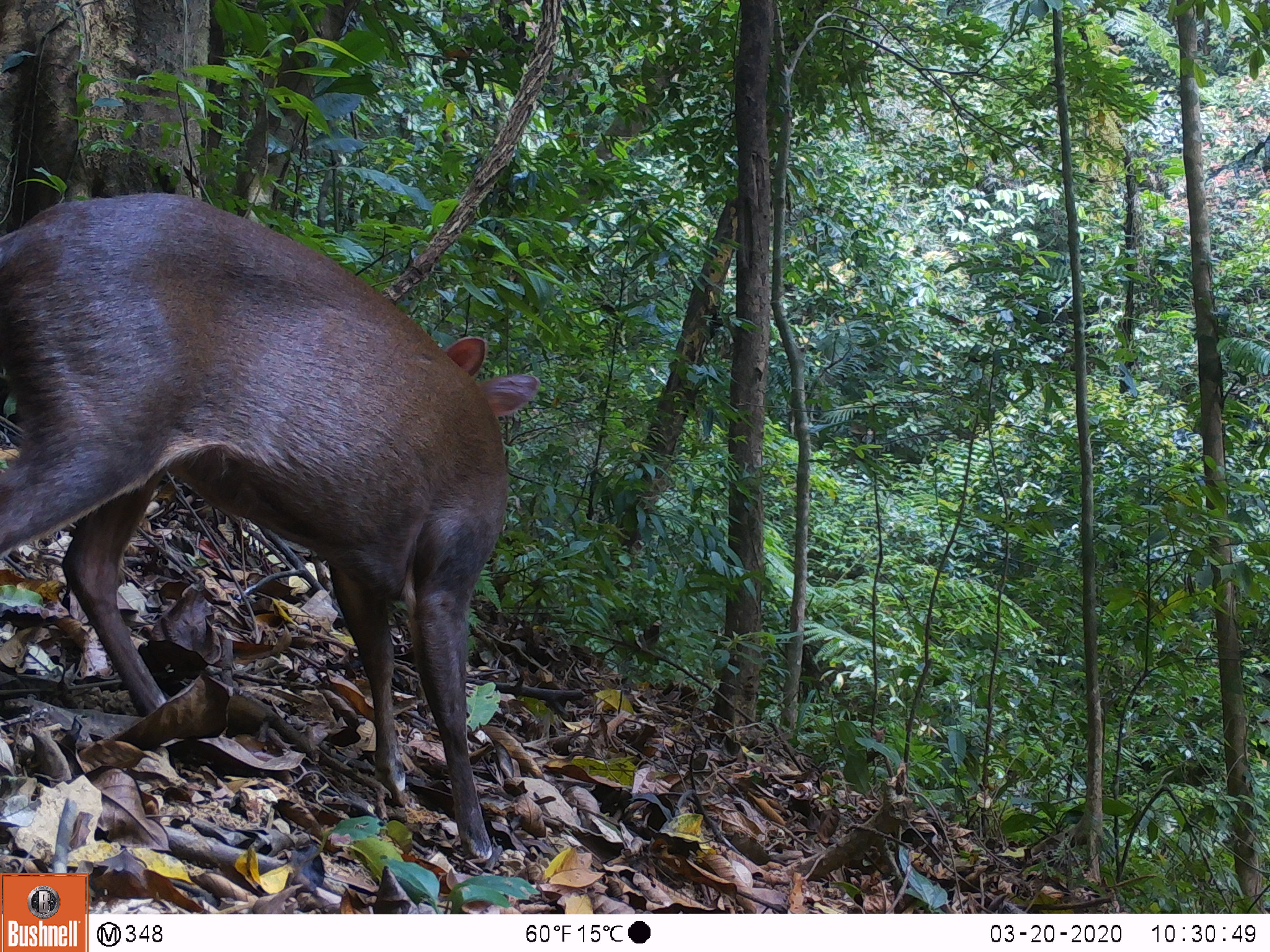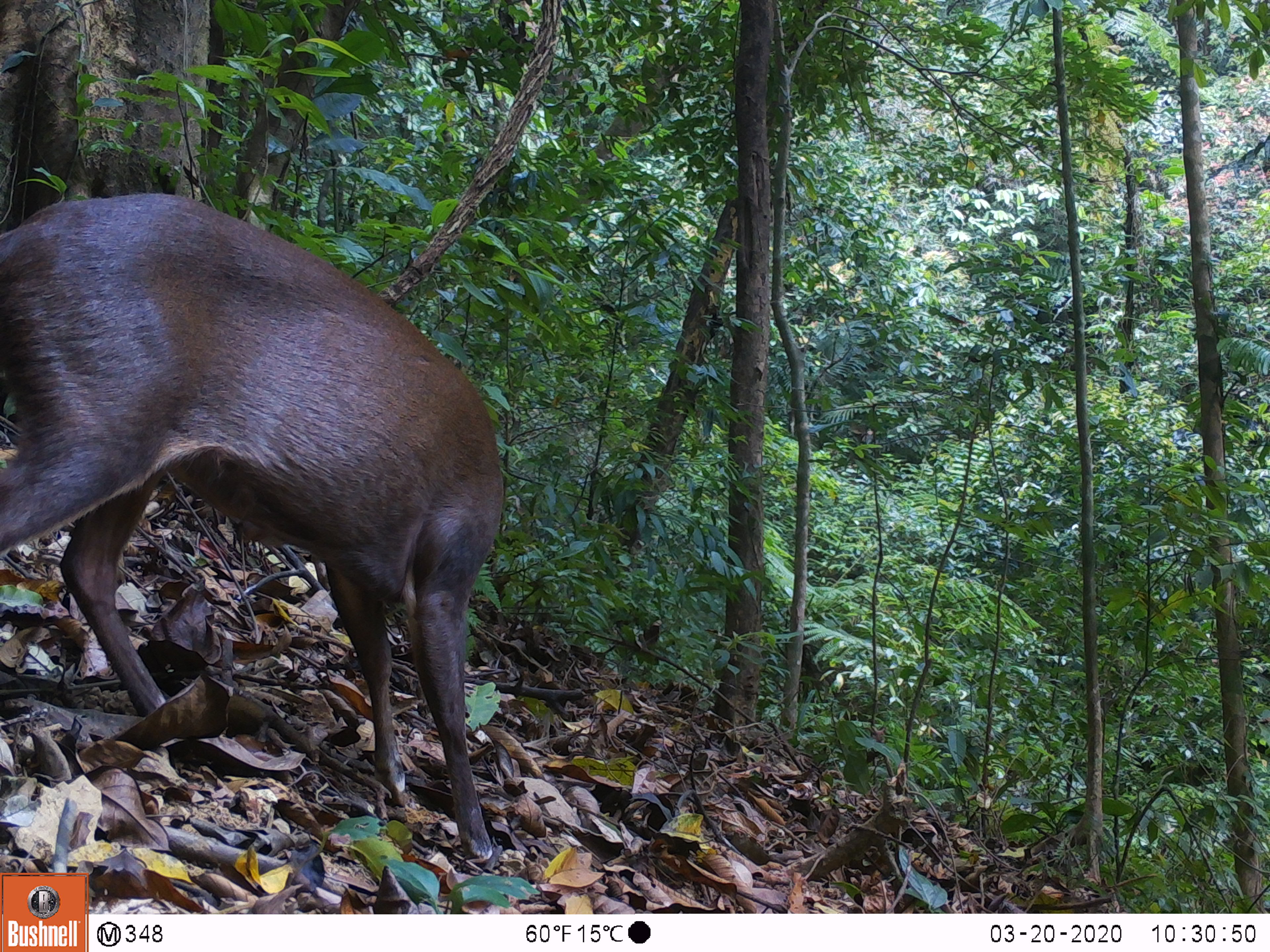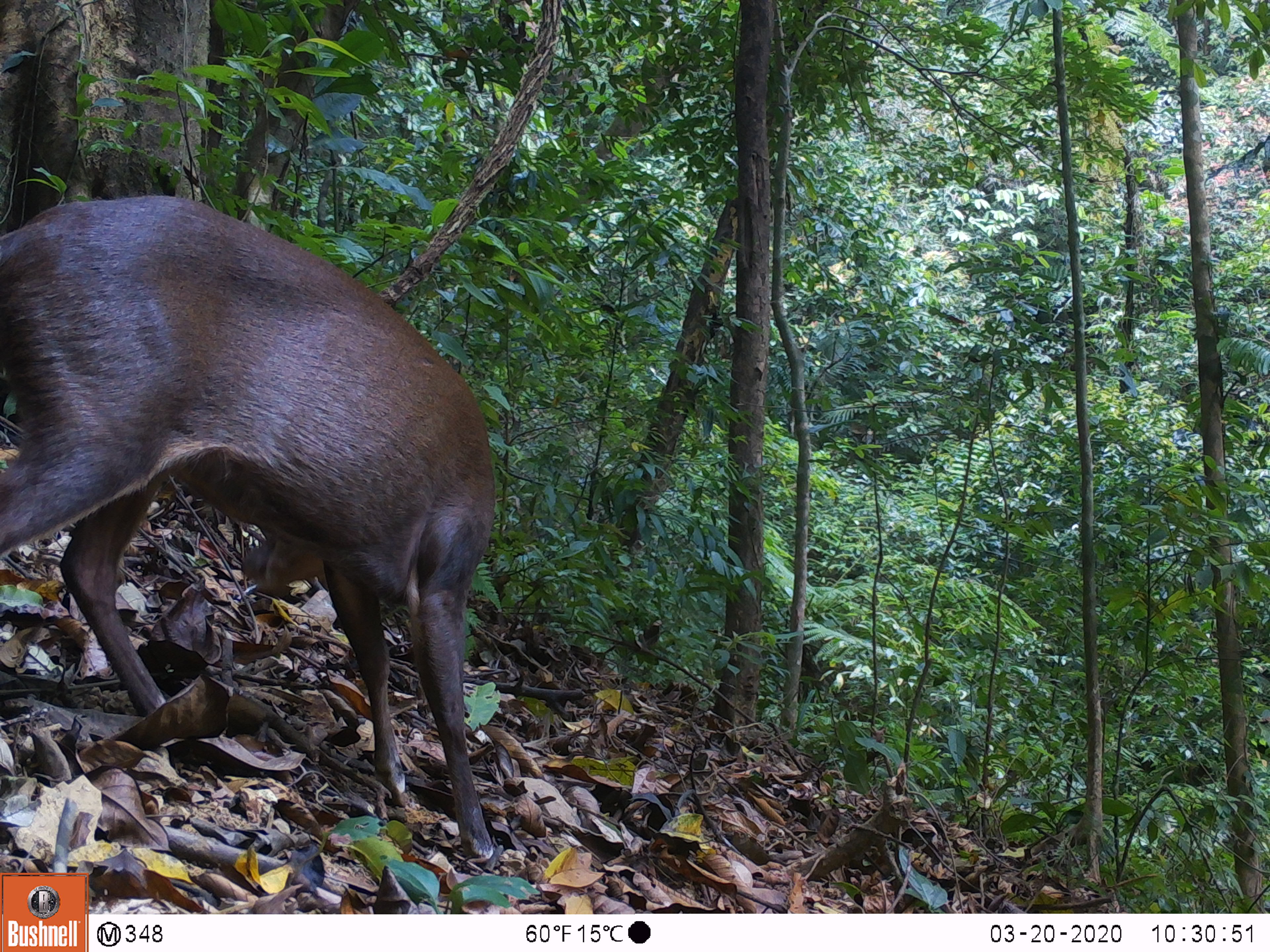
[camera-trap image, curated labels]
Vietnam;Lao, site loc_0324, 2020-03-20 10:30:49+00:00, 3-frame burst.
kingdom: Animalia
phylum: Chordata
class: Mammalia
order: Artiodactyla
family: Cervidae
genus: Muntiacus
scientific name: Muntiacus rooseveltorum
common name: roosevelt's muntjac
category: roosevelts muntjac group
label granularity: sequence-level